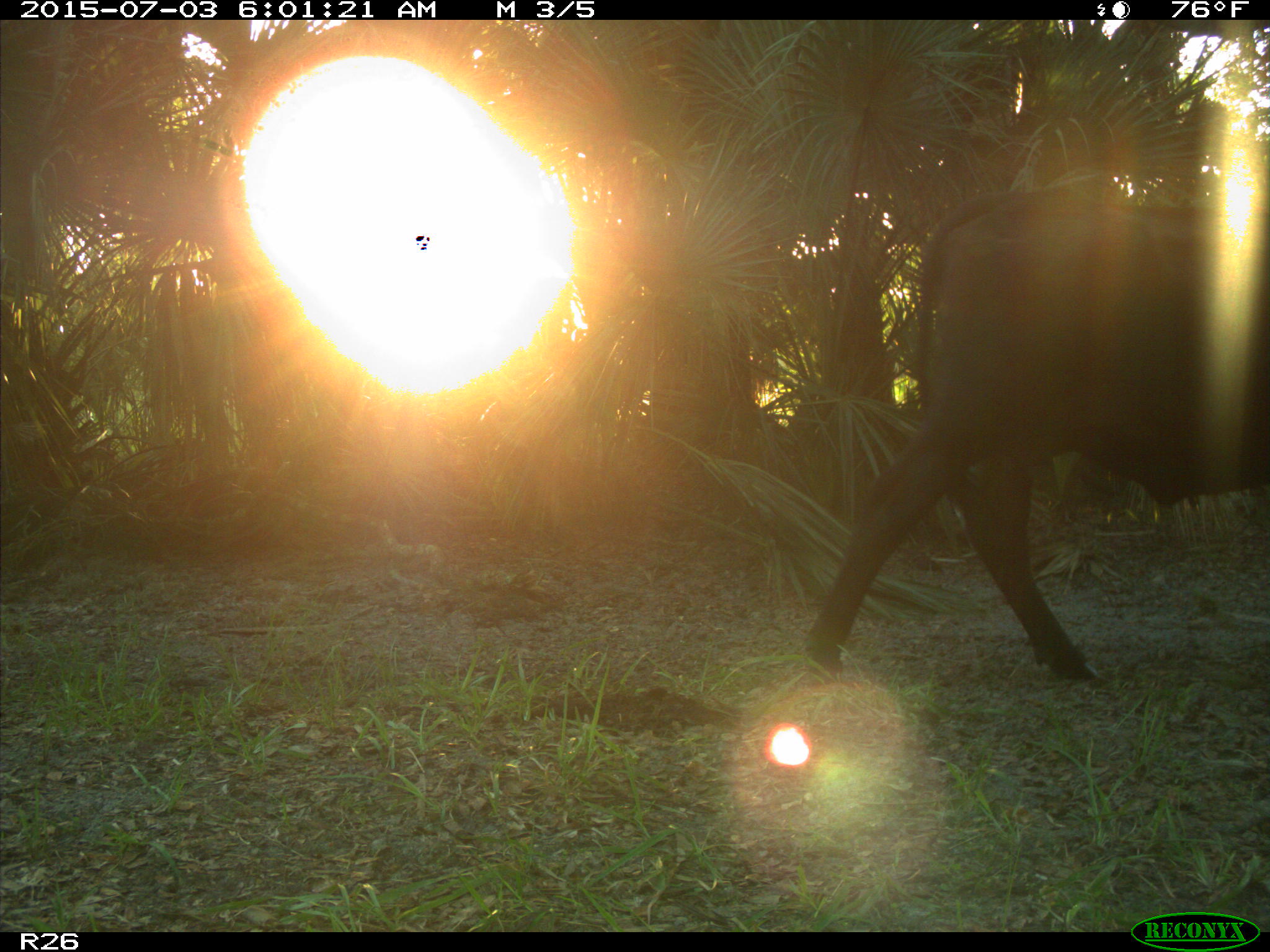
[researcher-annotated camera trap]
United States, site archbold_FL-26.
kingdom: Animalia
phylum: Chordata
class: Mammalia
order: Artiodactyla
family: Bovidae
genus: Bos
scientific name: Bos taurus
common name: domestic cow